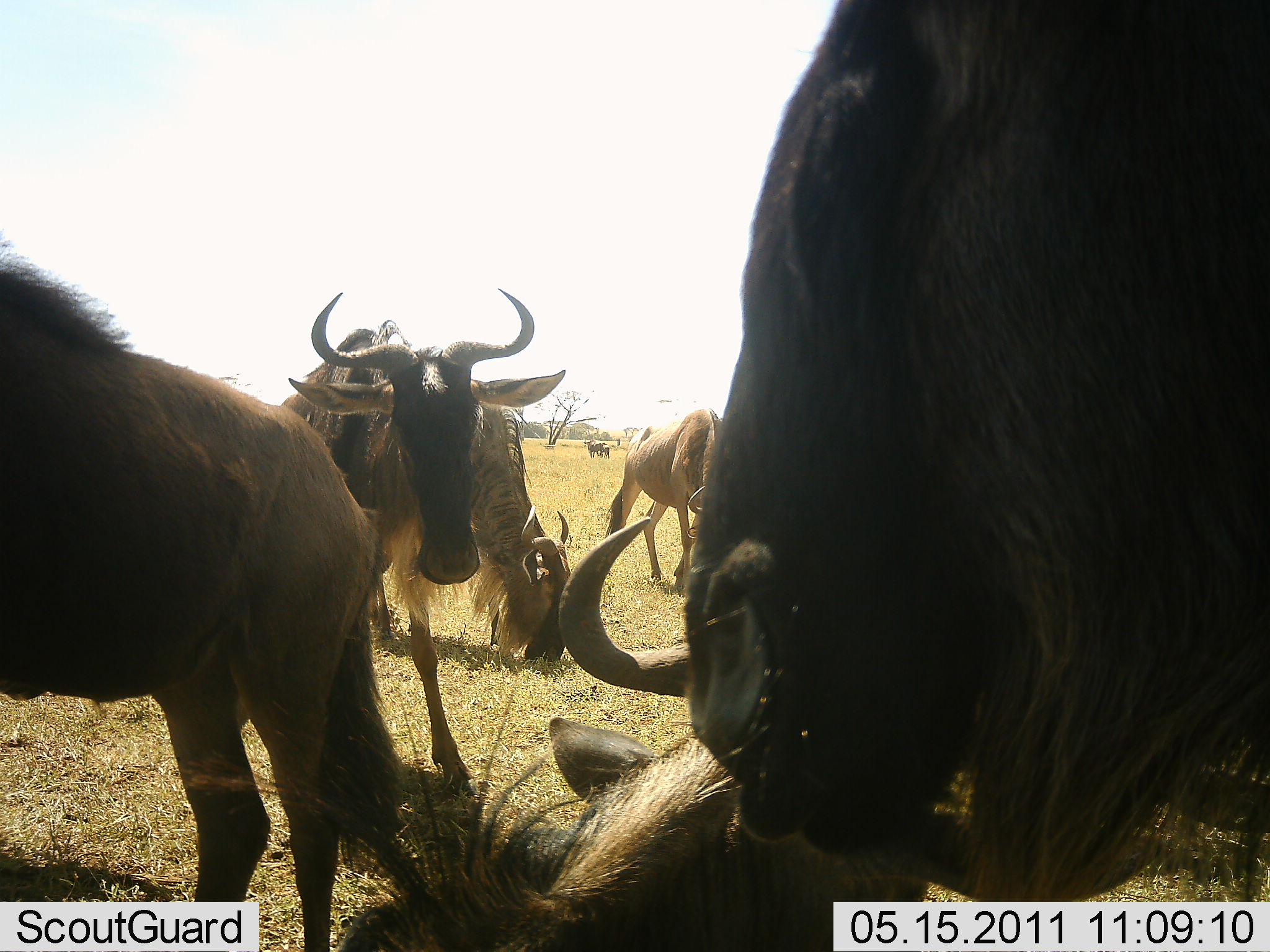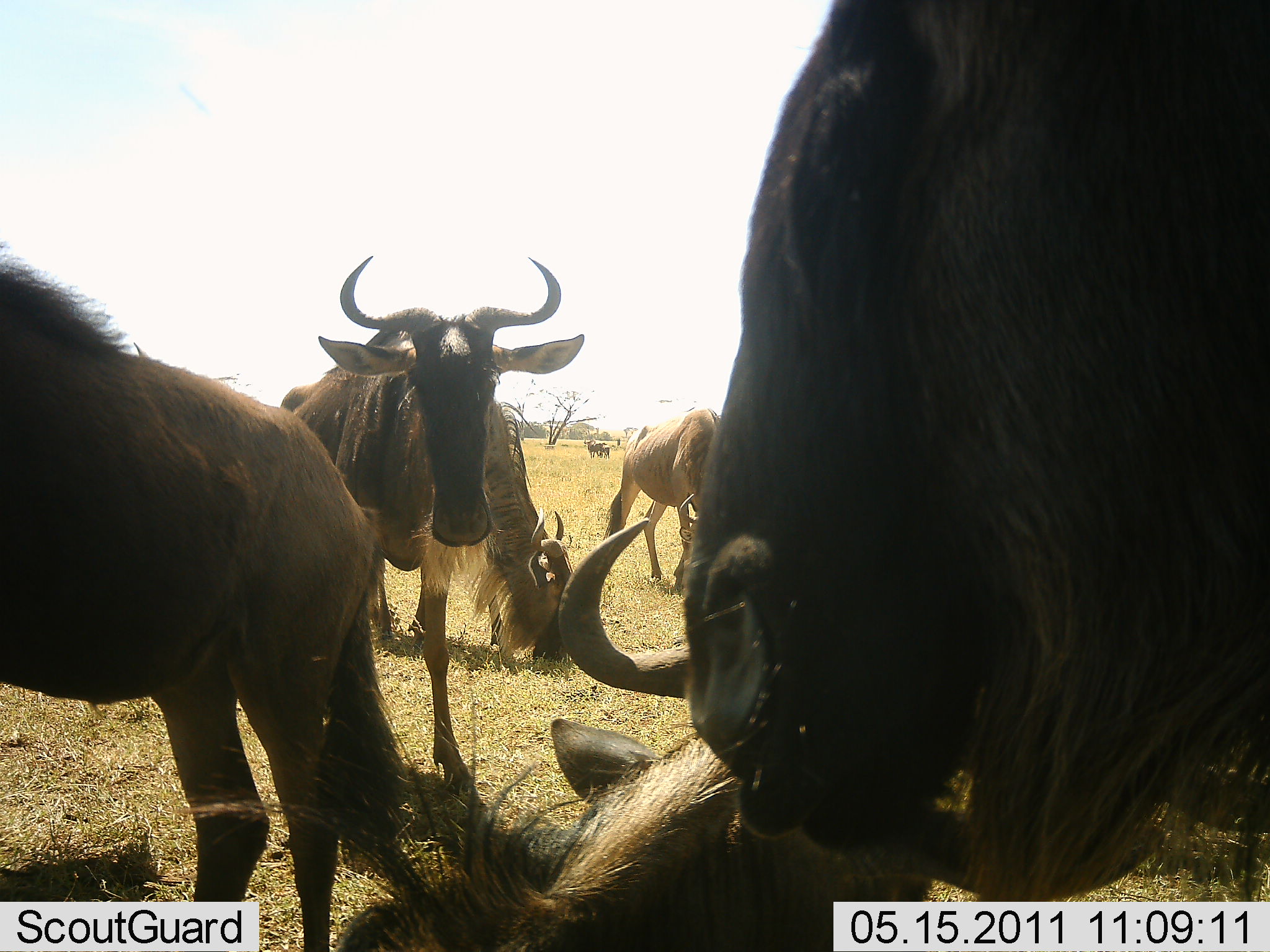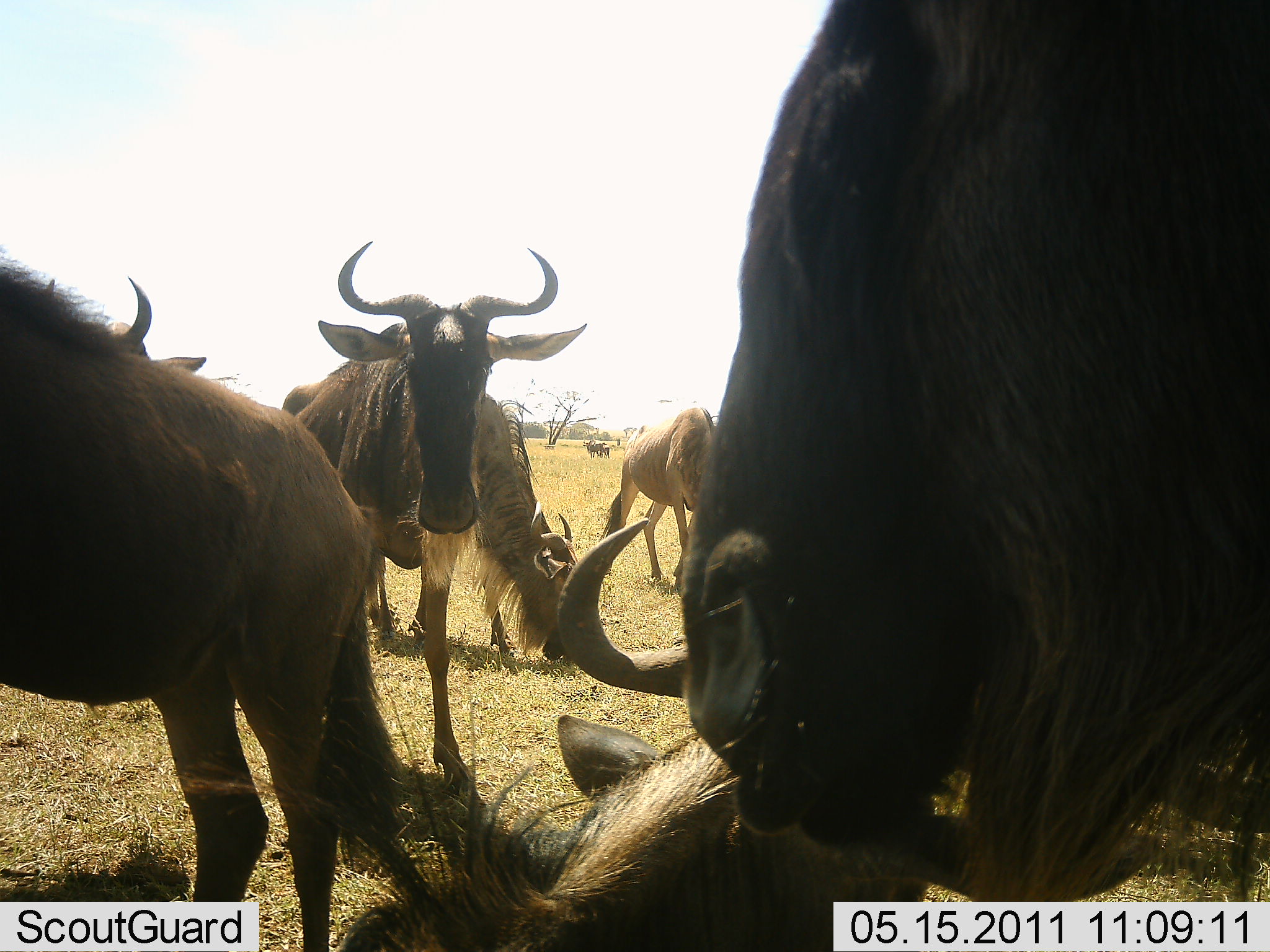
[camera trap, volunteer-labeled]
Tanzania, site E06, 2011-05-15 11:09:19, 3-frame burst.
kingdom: Animalia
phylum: Chordata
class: Mammalia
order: Artiodactyla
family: Bovidae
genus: Connochaetes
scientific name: Connochaetes taurinus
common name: blue wildebeest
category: wildebeest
Wildebeest (blue wildebeest) (Connochaetes taurinus), count 6. Behavior (volunteer vote fractions): standing 85%, resting 46%, moving 15%, interacting 23%. Young present (vote fraction): 0%. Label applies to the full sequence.